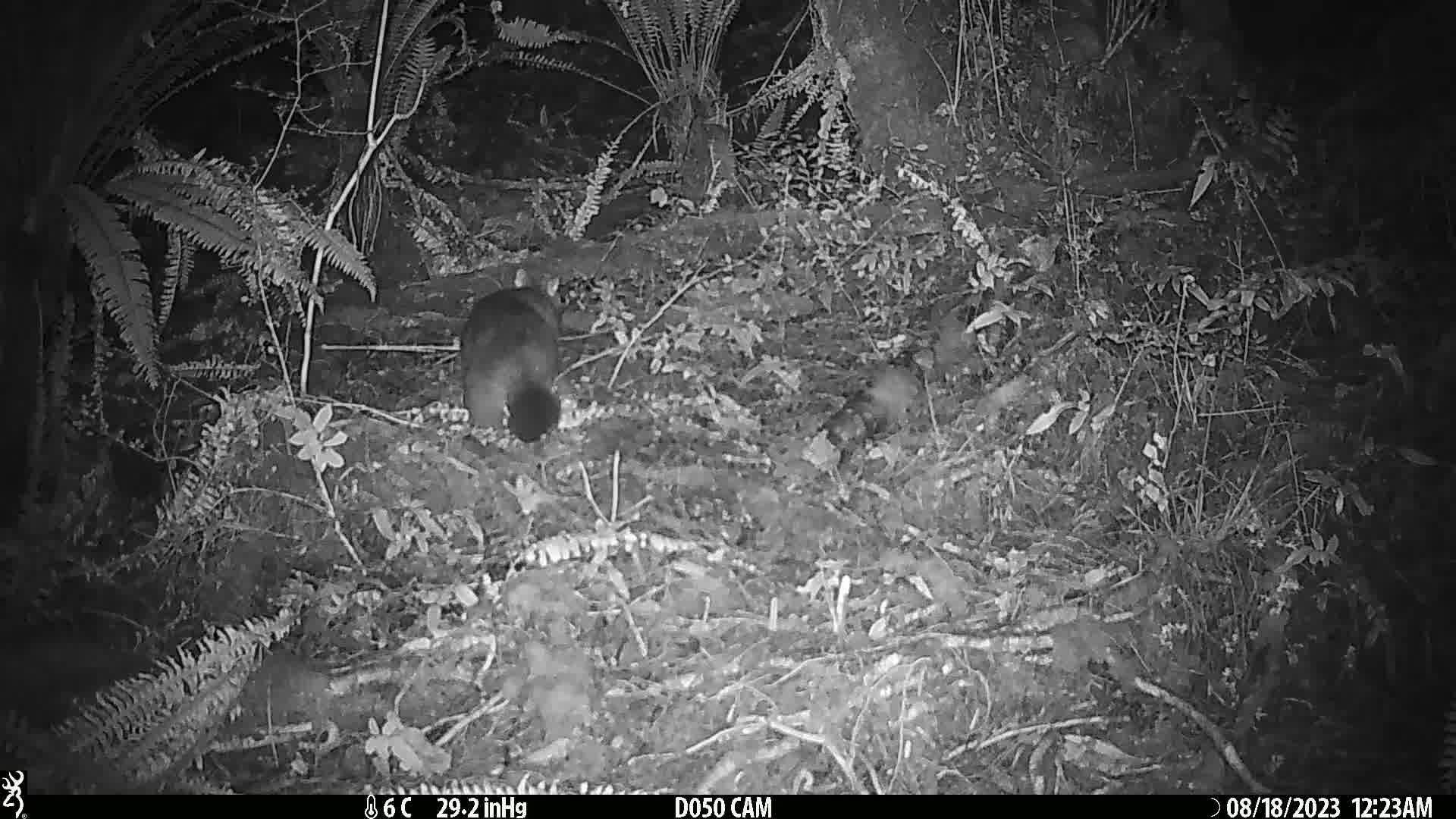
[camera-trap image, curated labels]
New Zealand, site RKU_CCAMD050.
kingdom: Animalia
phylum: Chordata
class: Mammalia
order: Diprotodontia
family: Phalangeridae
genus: Trichosurus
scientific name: Trichosurus vulpecula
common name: common brushtail possum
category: possum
Possum (common brushtail possum) (Trichosurus vulpecula).